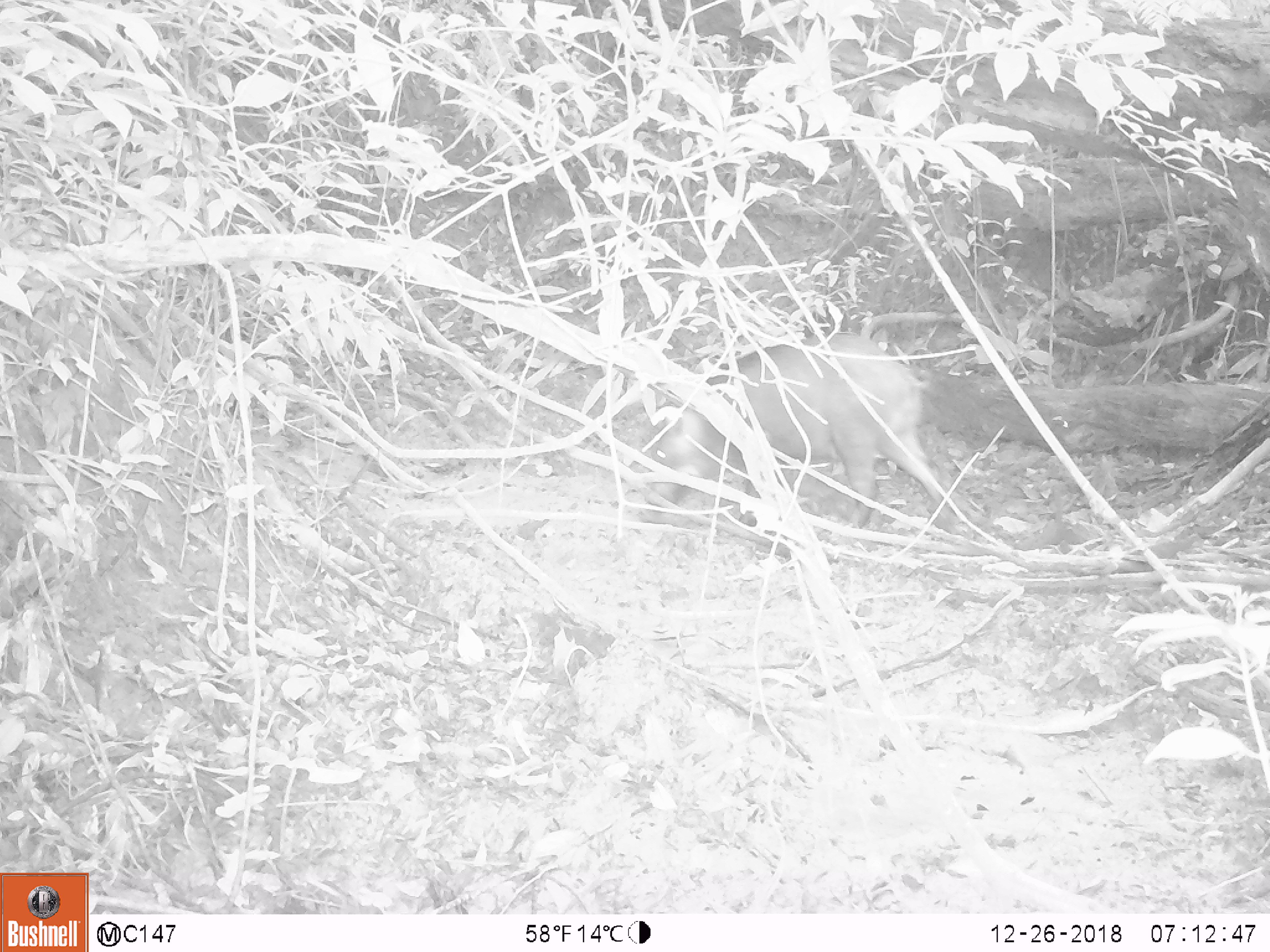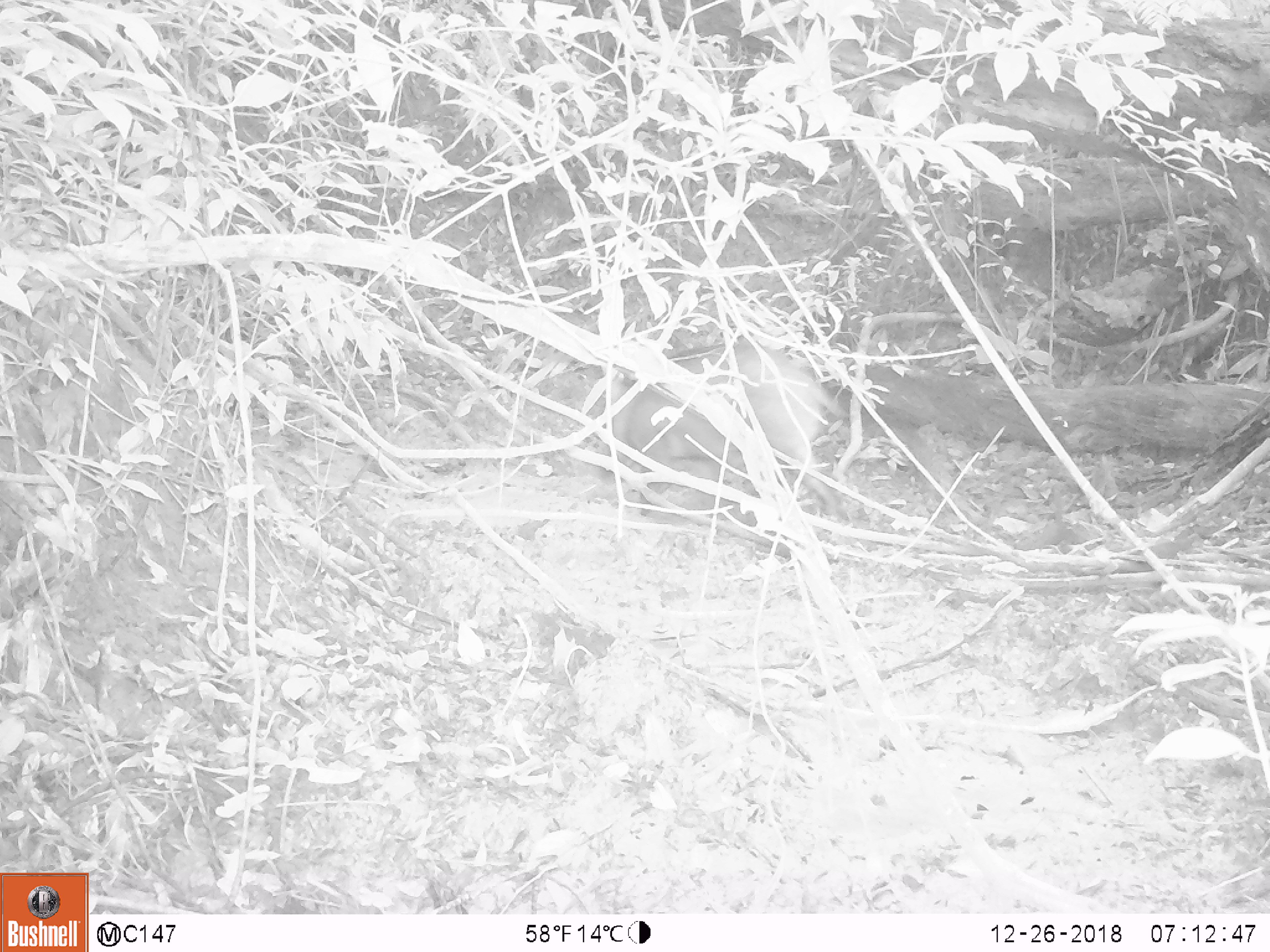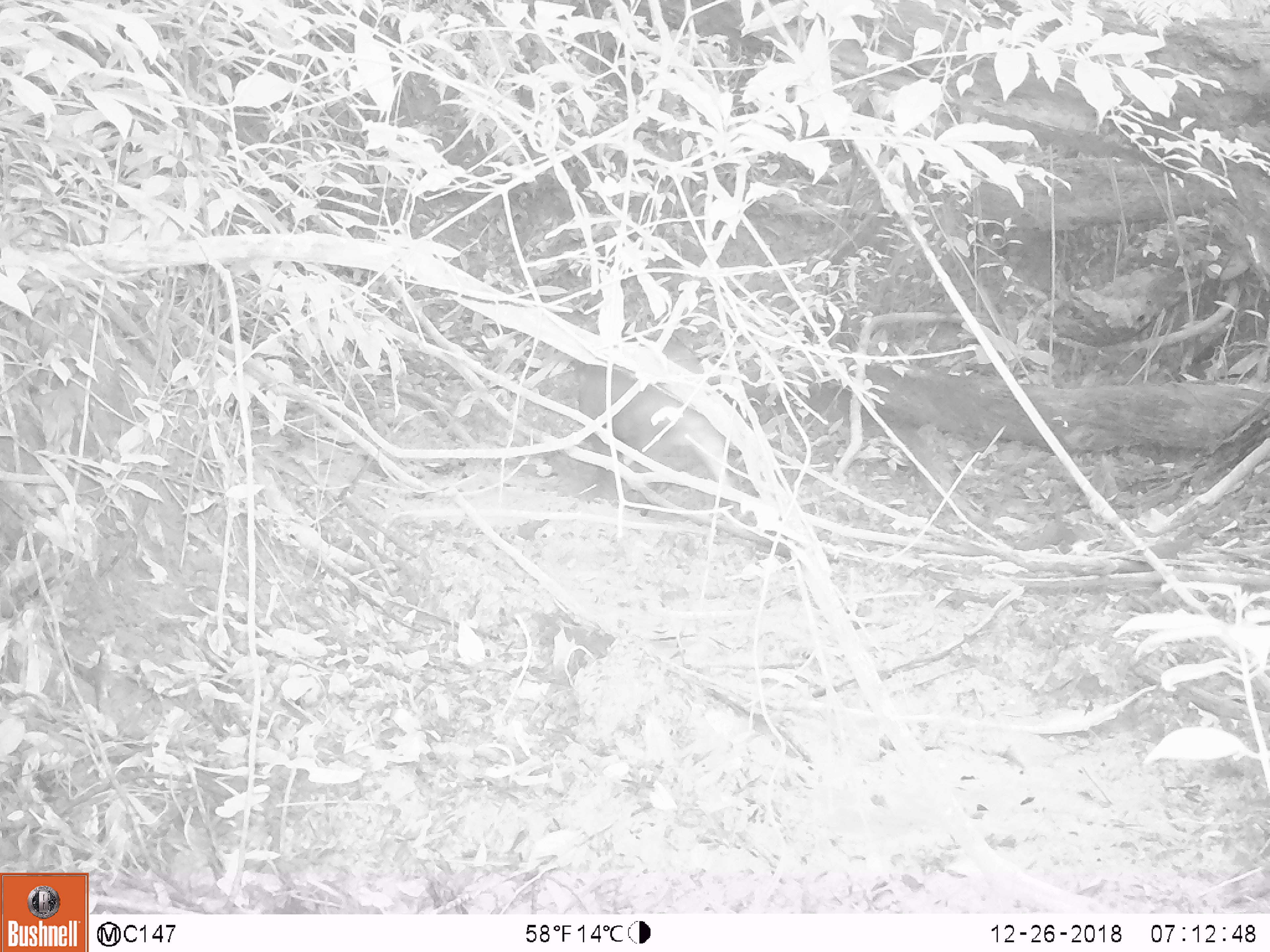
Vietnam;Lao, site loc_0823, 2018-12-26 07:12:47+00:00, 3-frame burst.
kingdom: Animalia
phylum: Chordata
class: Mammalia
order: Artiodactyla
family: Suidae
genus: Sus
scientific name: Sus scrofa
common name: eurasian wild pig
Eurasian wild pig (Sus scrofa). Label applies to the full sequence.